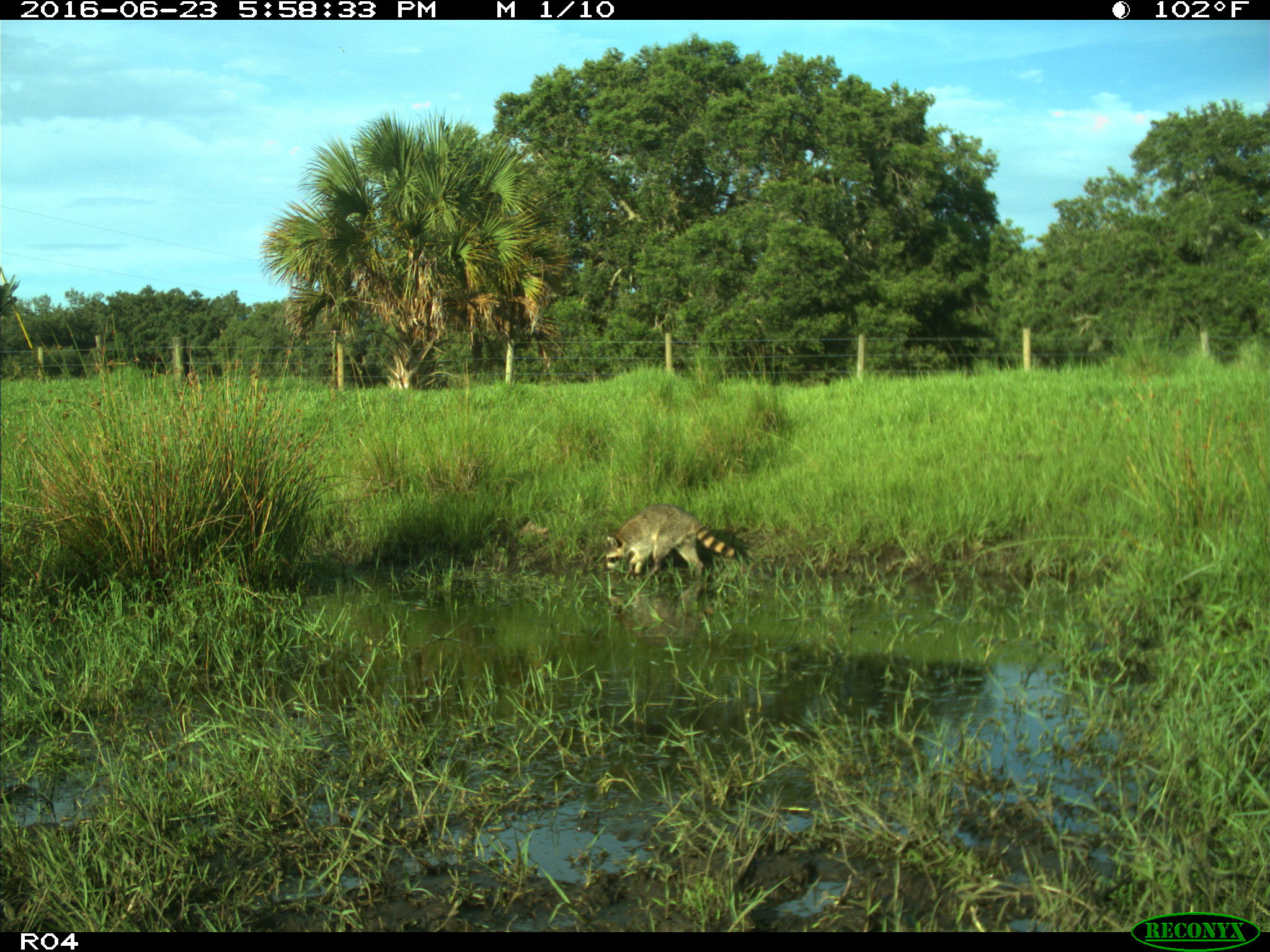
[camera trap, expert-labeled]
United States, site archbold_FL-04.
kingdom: Animalia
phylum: Chordata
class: Mammalia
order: Carnivora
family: Procyonidae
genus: Procyon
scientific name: Procyon lotor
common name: common raccoon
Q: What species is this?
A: Procyon lotor (common raccoon).